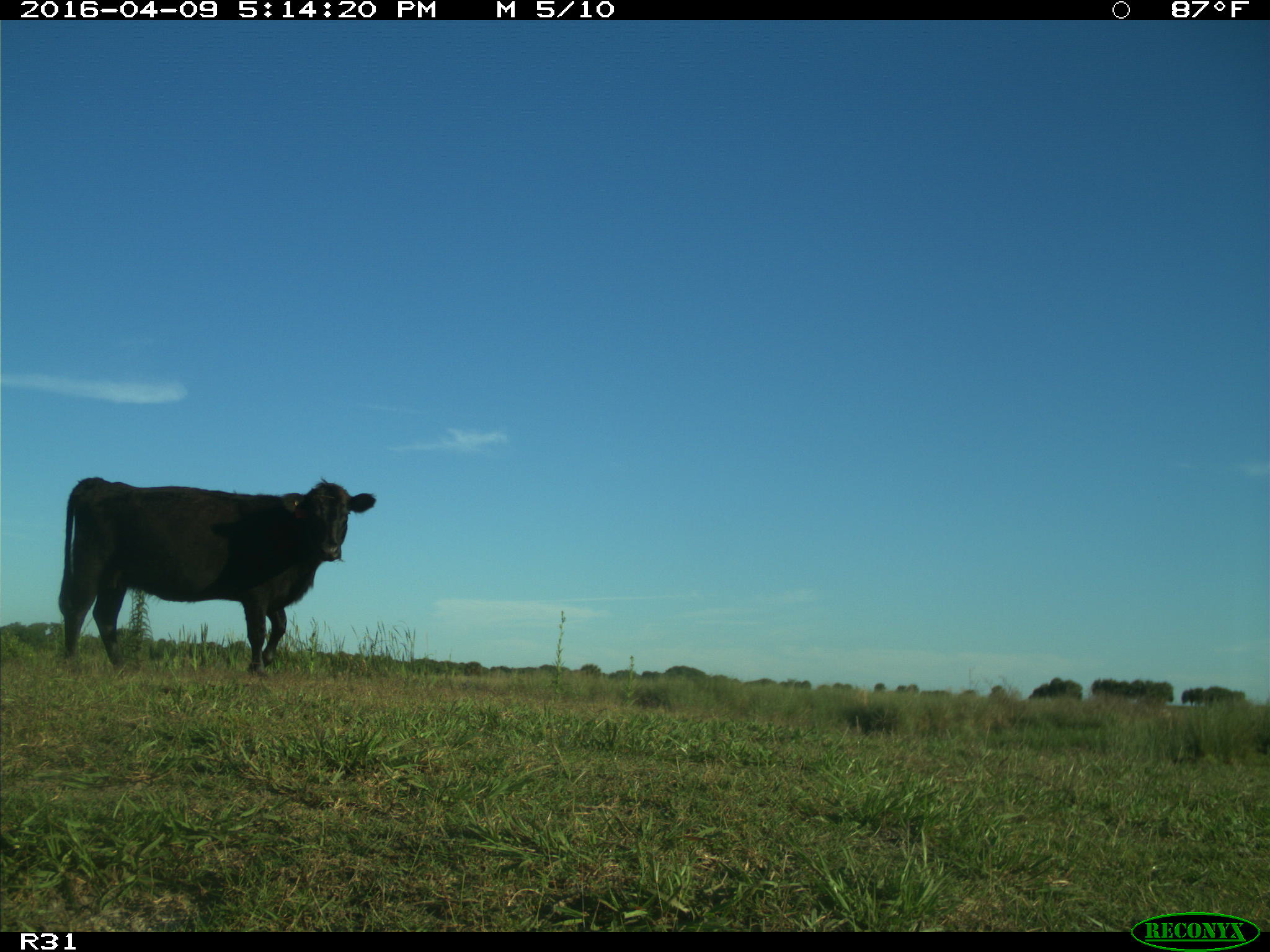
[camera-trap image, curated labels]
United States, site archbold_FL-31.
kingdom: Animalia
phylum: Chordata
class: Mammalia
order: Artiodactyla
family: Bovidae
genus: Bos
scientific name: Bos taurus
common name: domestic cow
Bos taurus (domestic cow).